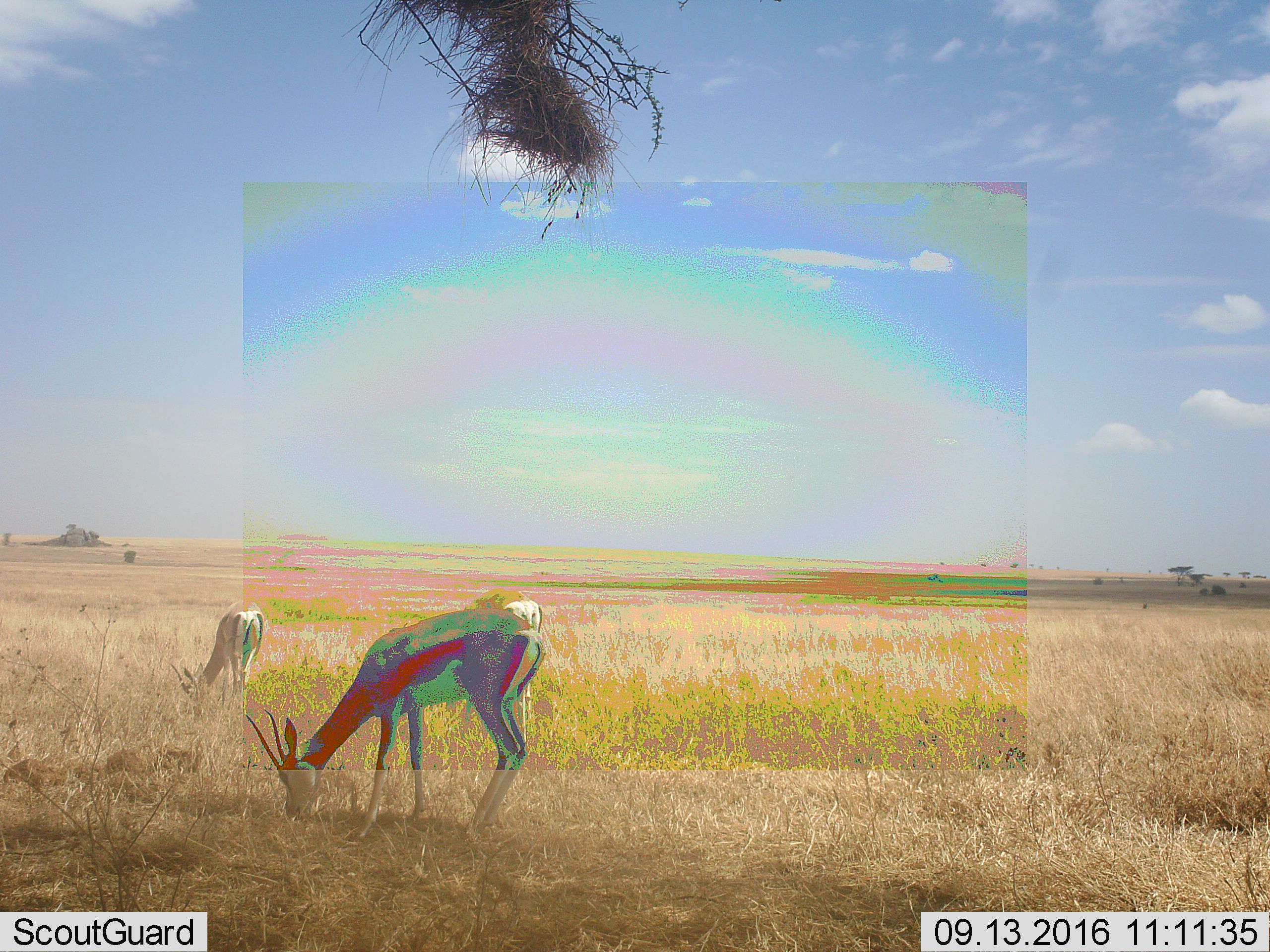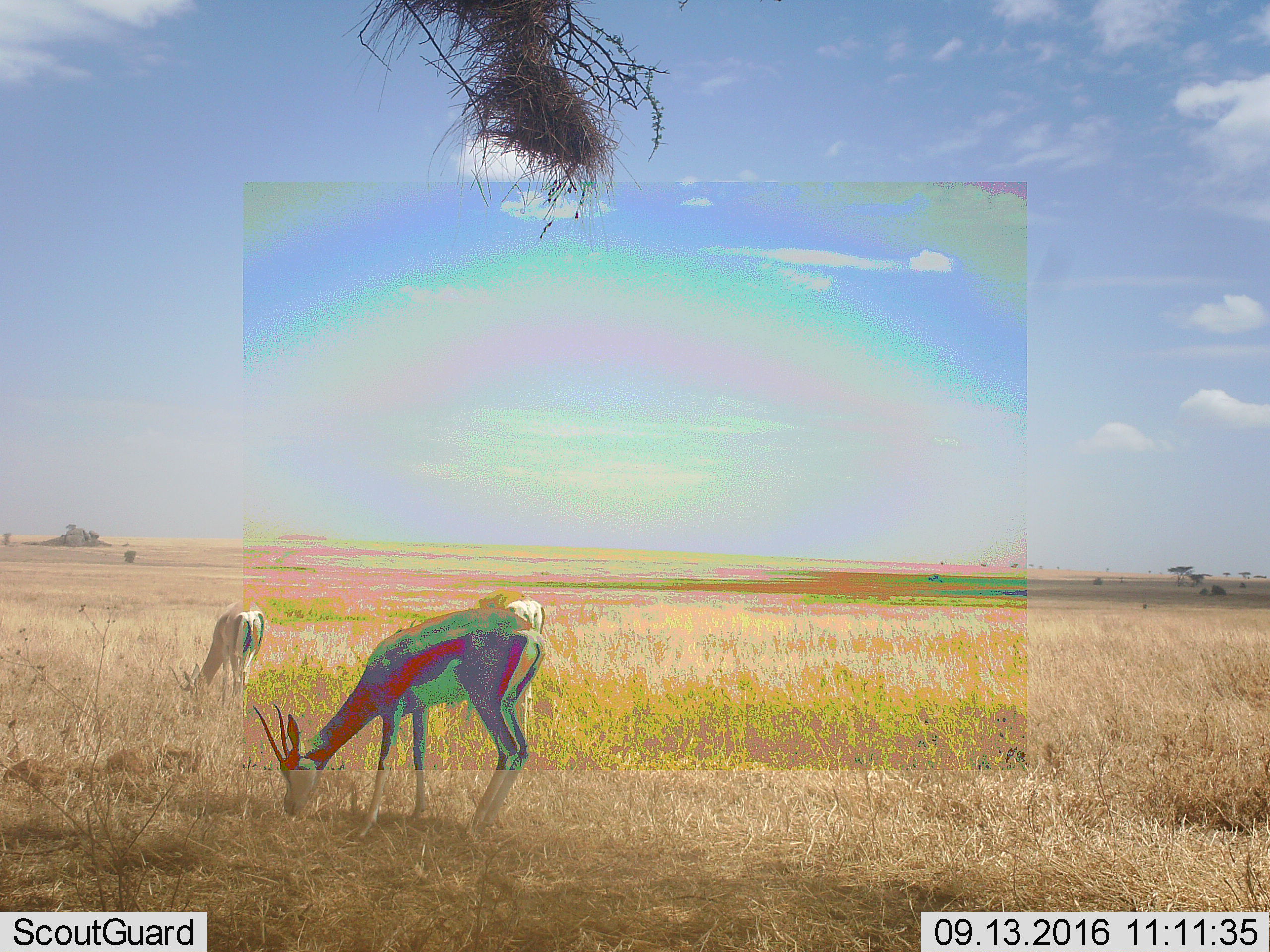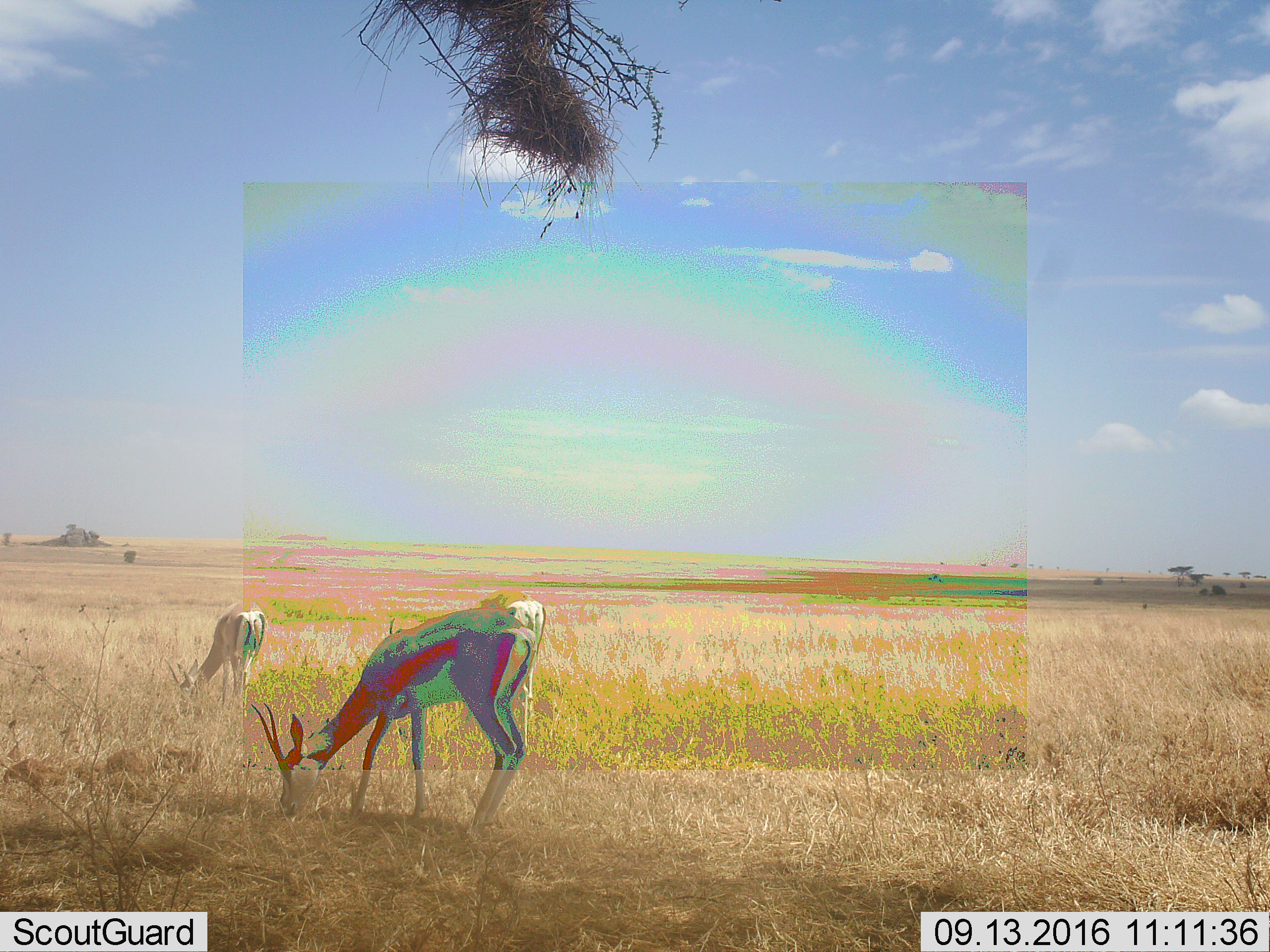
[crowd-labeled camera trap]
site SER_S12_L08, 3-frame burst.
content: unidentified animal